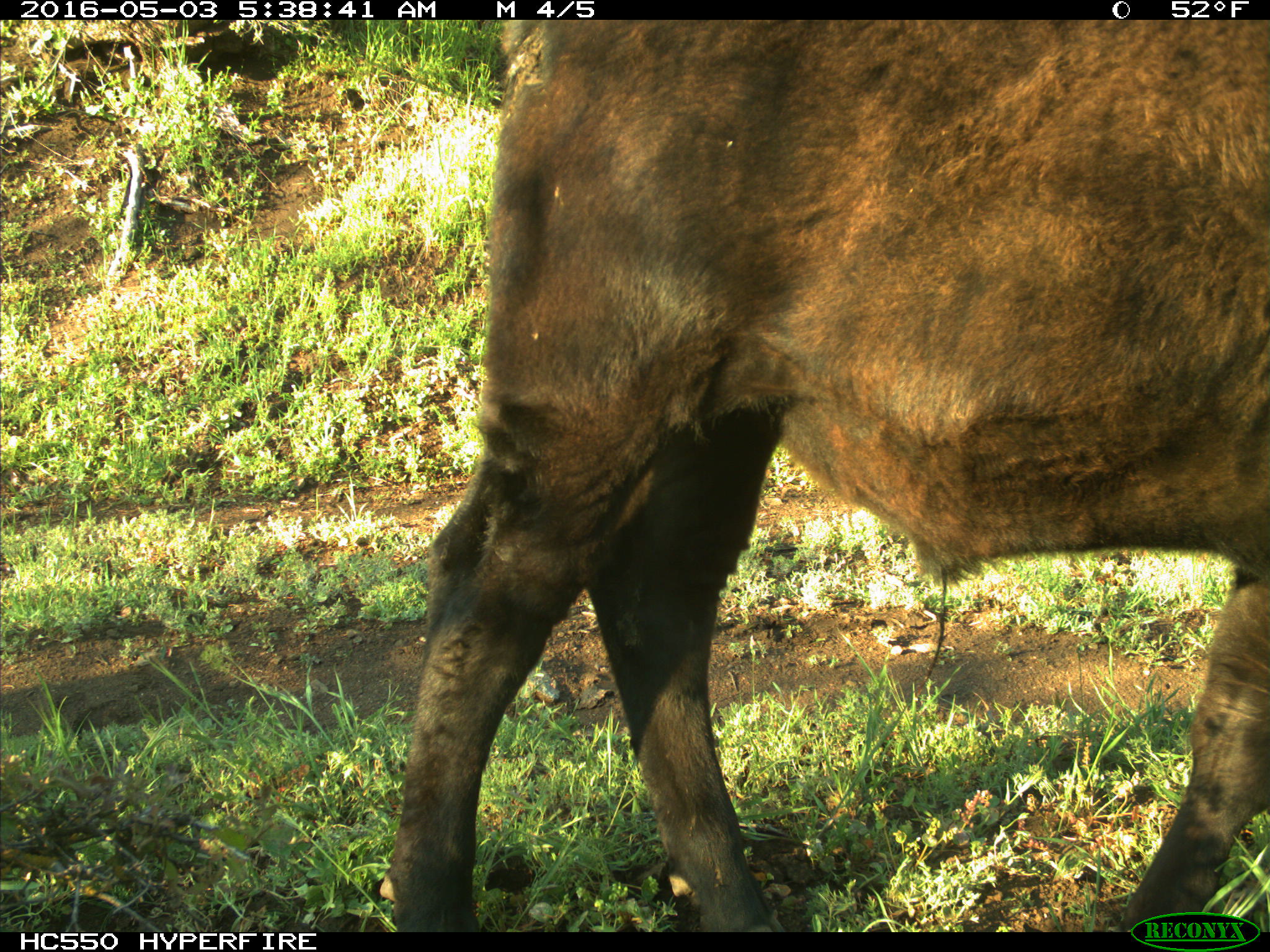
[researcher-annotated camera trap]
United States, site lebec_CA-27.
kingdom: Animalia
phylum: Chordata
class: Mammalia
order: Artiodactyla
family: Bovidae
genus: Bos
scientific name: Bos taurus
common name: domestic cow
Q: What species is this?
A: Bos taurus (domestic cow).